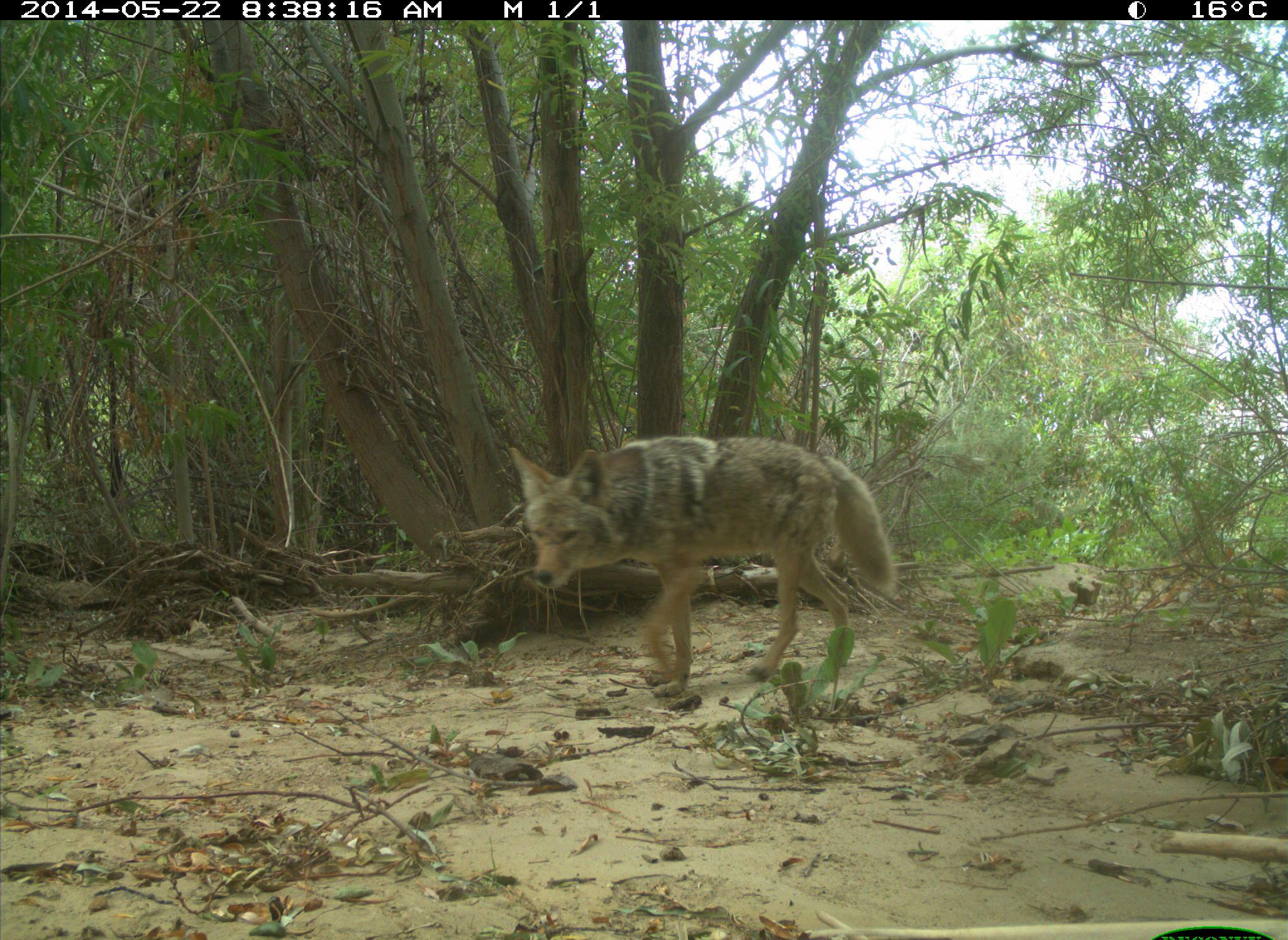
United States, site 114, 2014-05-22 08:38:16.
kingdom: Animalia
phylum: Chordata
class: Mammalia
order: Carnivora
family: Canidae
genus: Canis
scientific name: Canis latrans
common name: coyote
Coyote (Canis latrans).